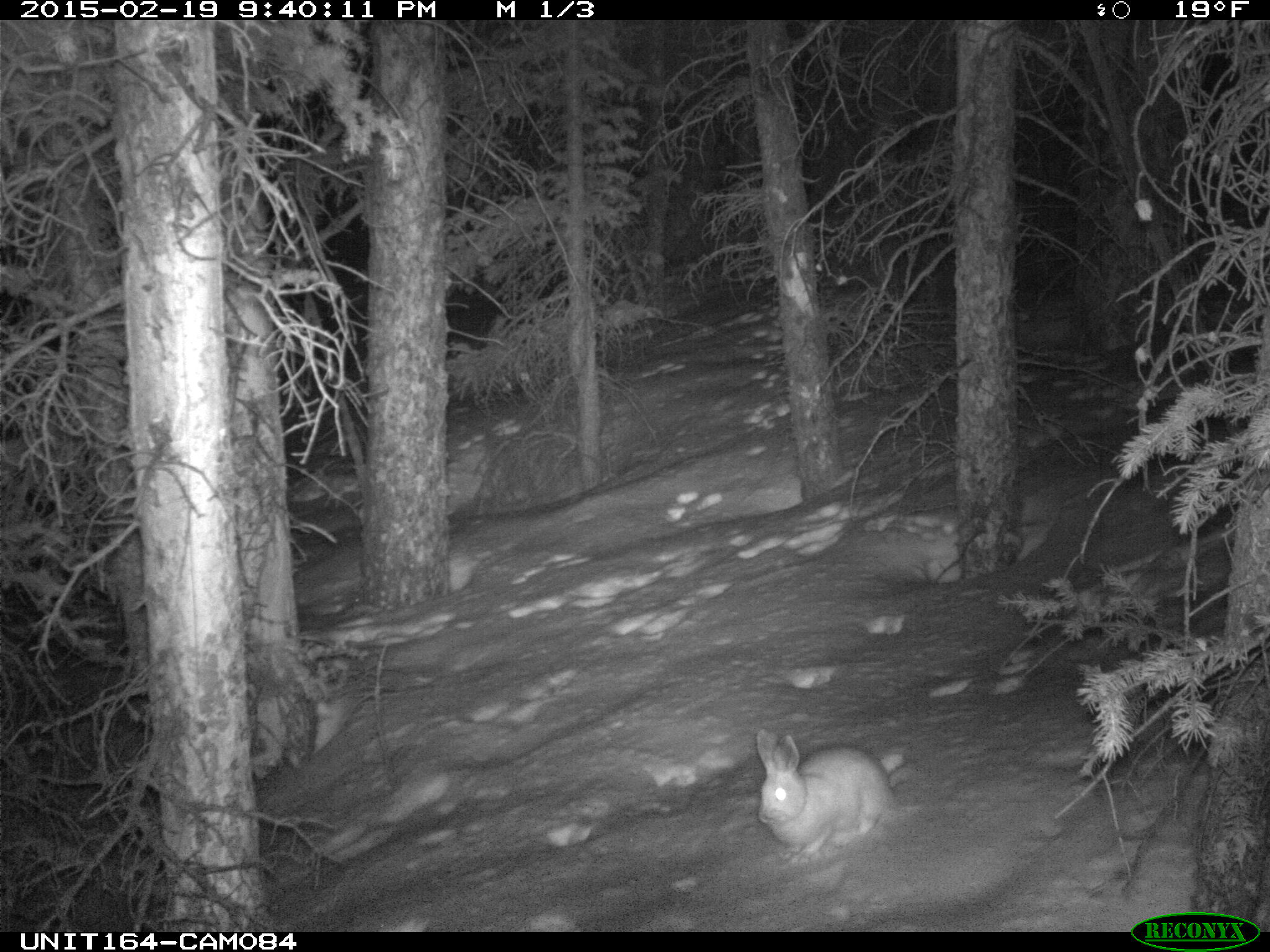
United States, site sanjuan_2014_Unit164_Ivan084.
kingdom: Animalia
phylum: Chordata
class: Mammalia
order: Lagomorpha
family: Leporidae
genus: Lepus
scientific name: Lepus americanus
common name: snowshoe hare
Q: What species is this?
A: Lepus americanus (snowshoe hare).